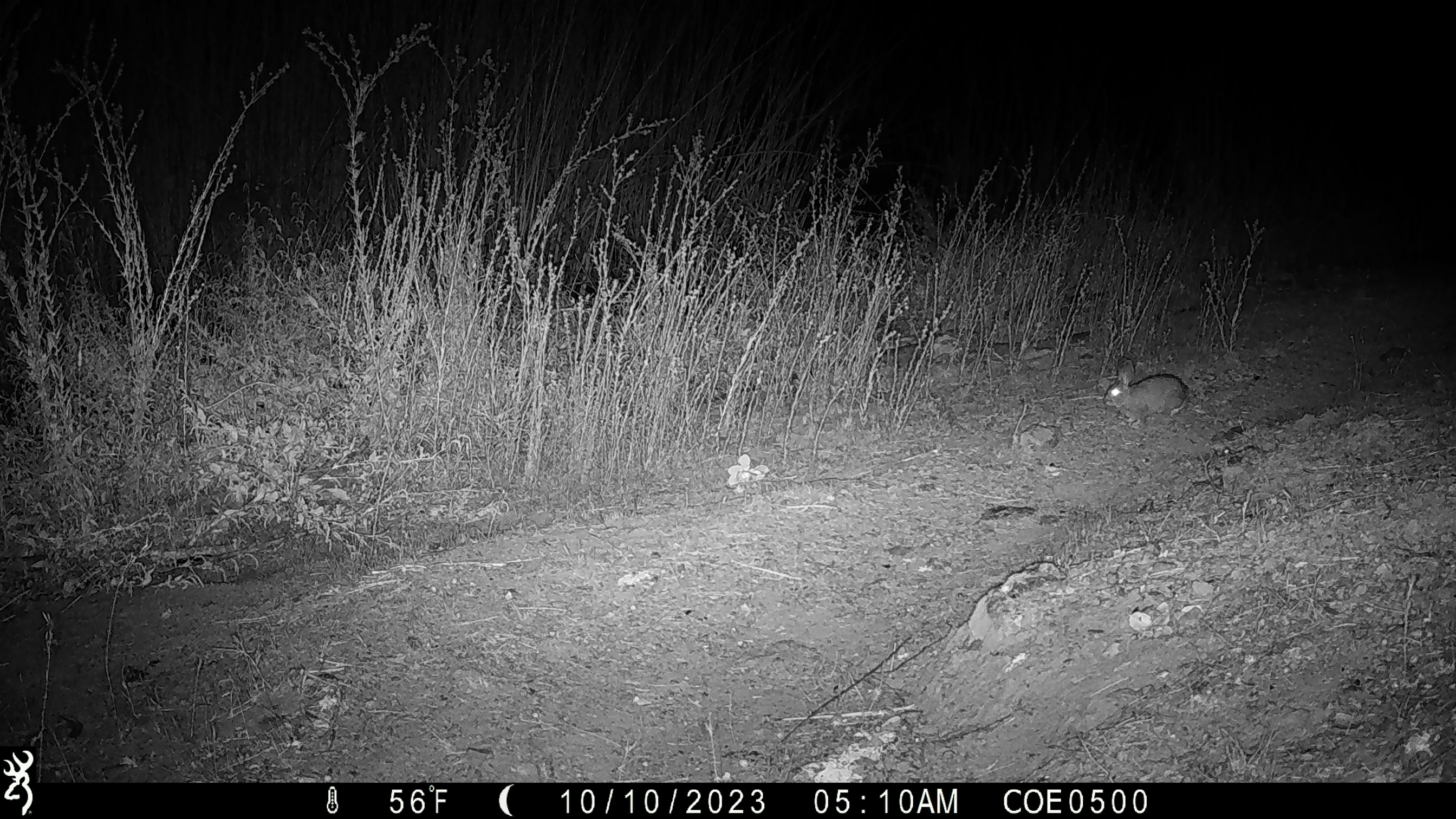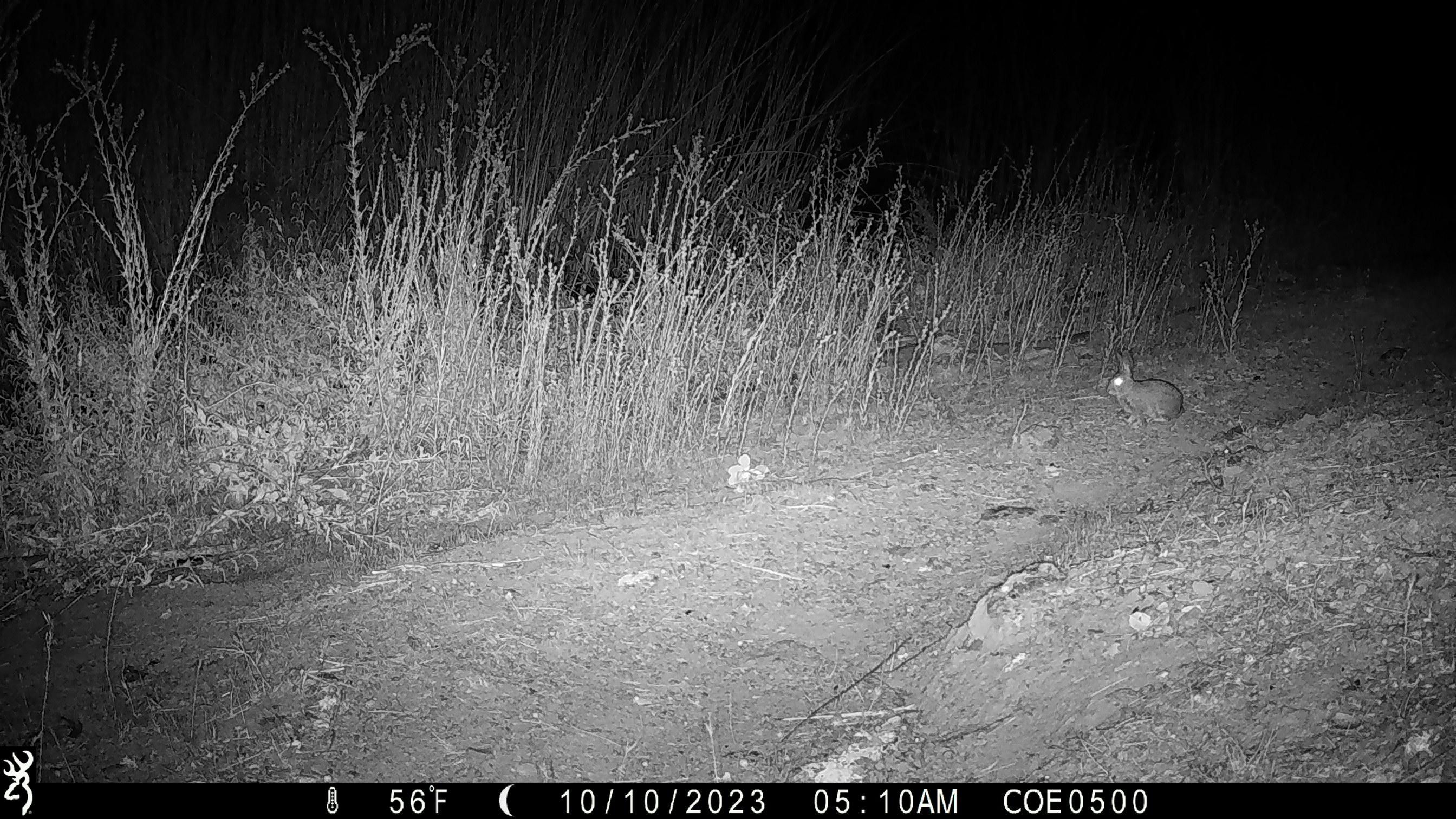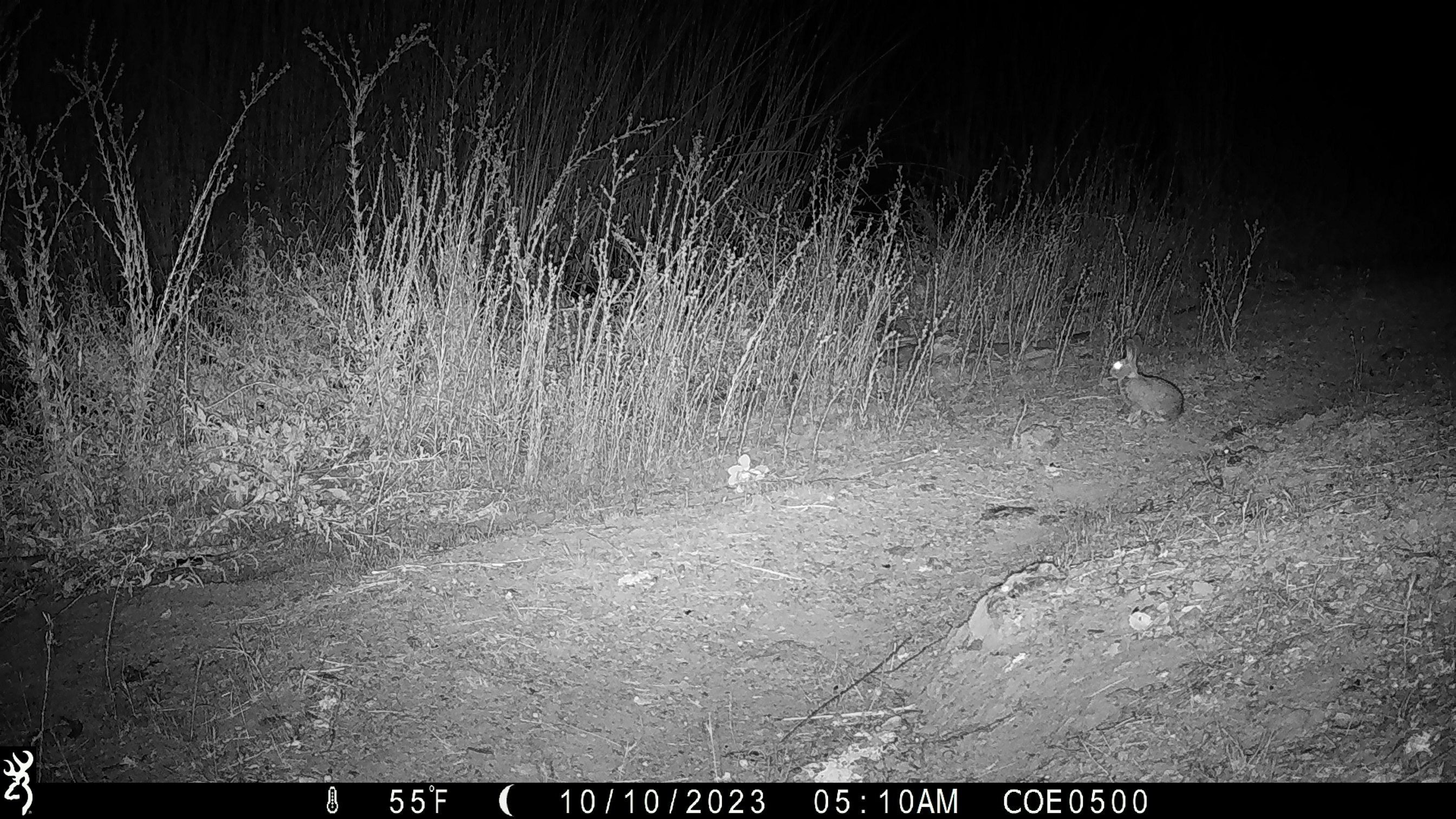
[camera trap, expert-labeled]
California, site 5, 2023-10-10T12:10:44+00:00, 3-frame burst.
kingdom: Animalia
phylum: Chordata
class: Mammalia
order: Lagomorpha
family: Leporidae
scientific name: Leporidae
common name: rabbit